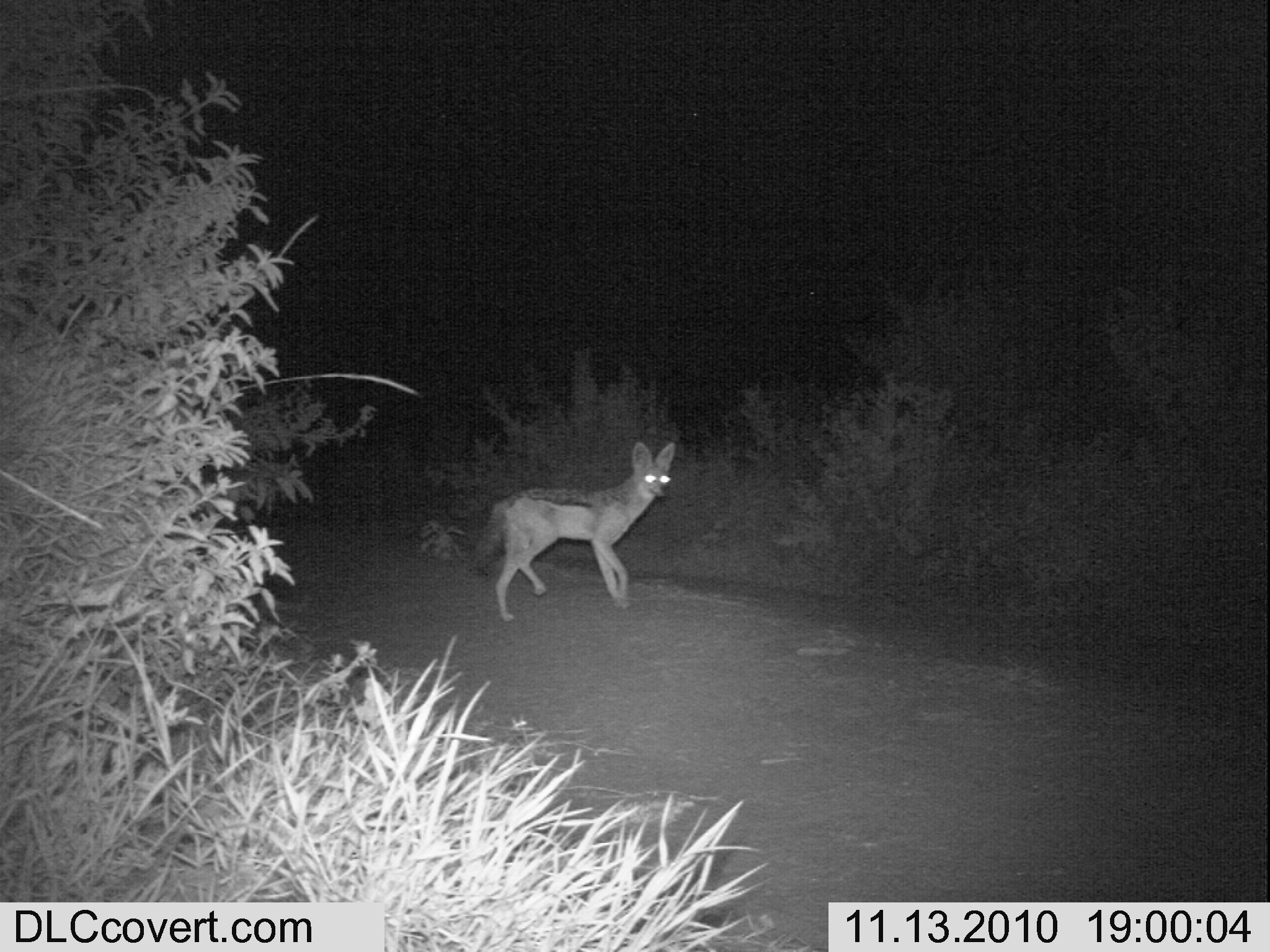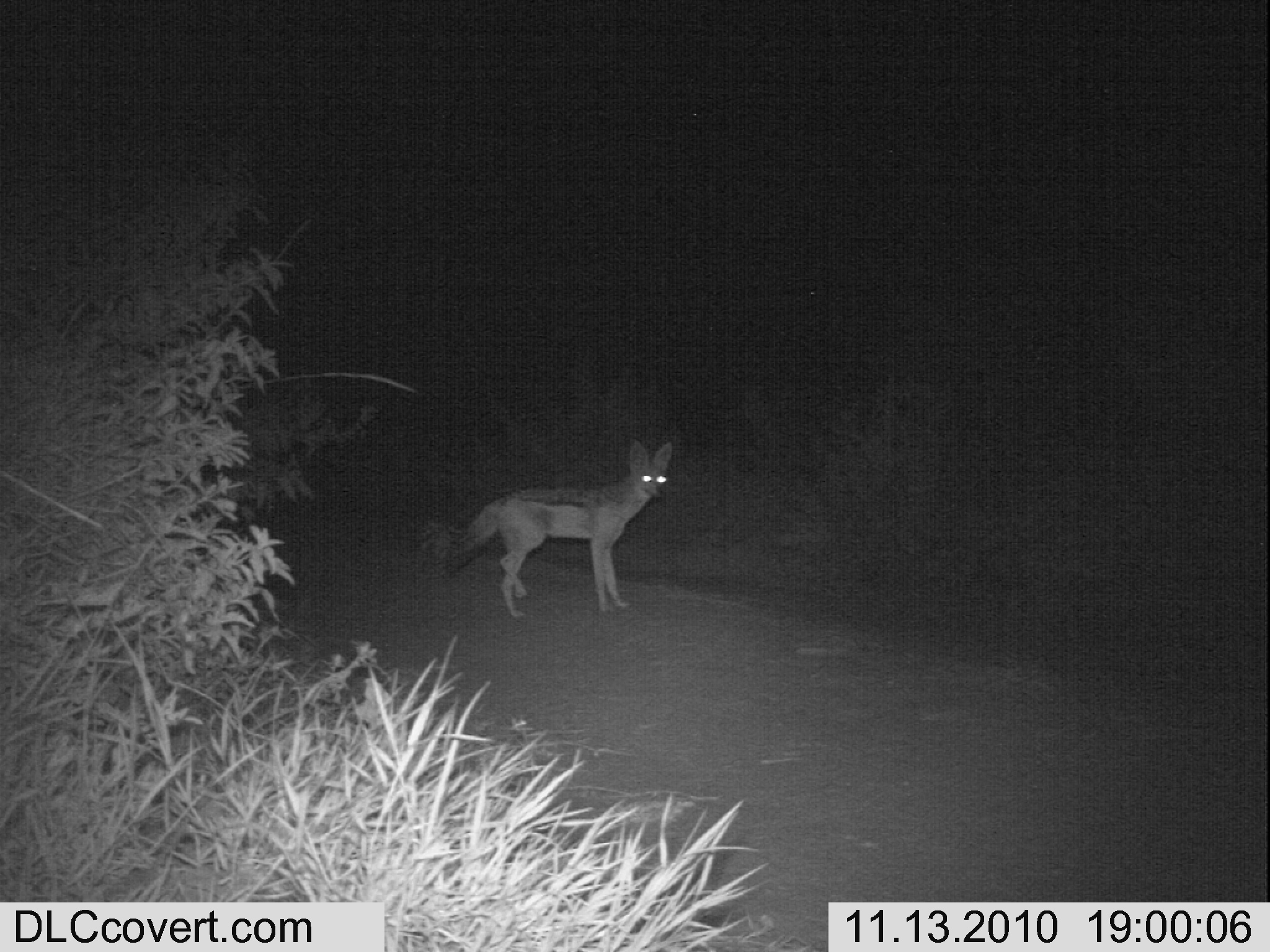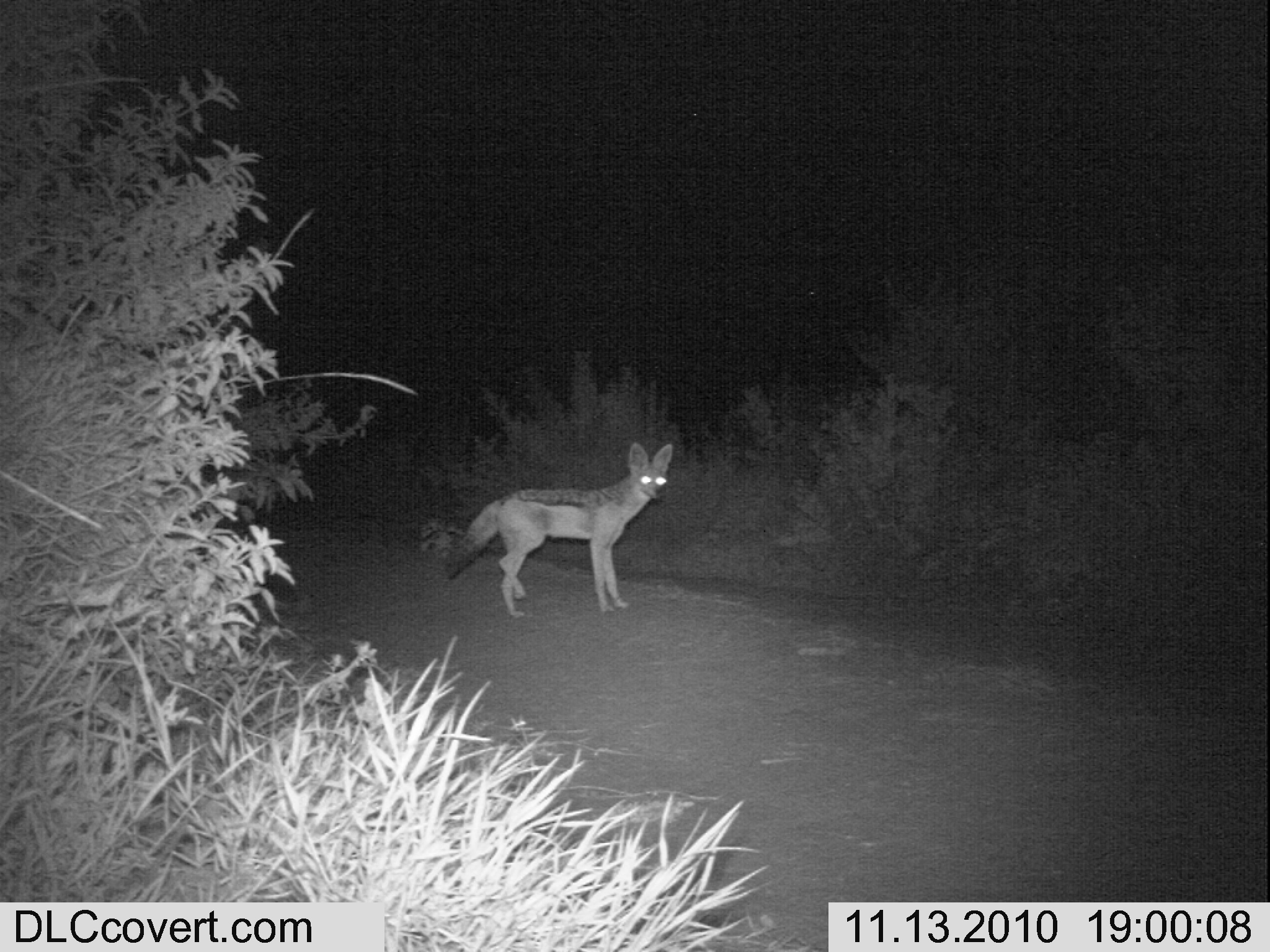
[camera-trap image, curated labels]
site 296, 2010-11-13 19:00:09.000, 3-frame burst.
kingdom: Animalia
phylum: Chordata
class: Mammalia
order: Carnivora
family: Canidae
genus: Lupulella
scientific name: Lupulella mesomelas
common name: black-backed jackal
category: canis mesomelas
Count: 1.